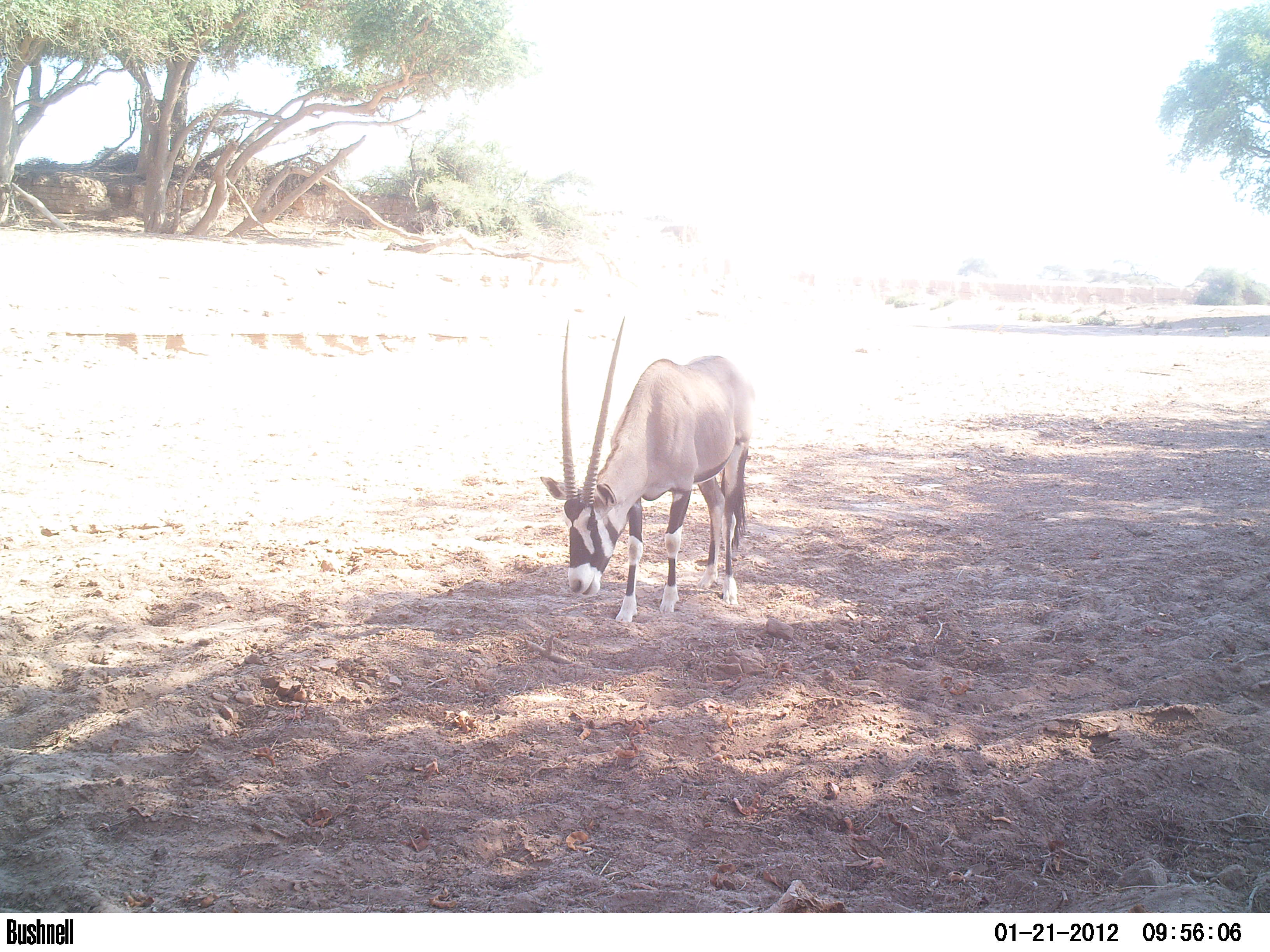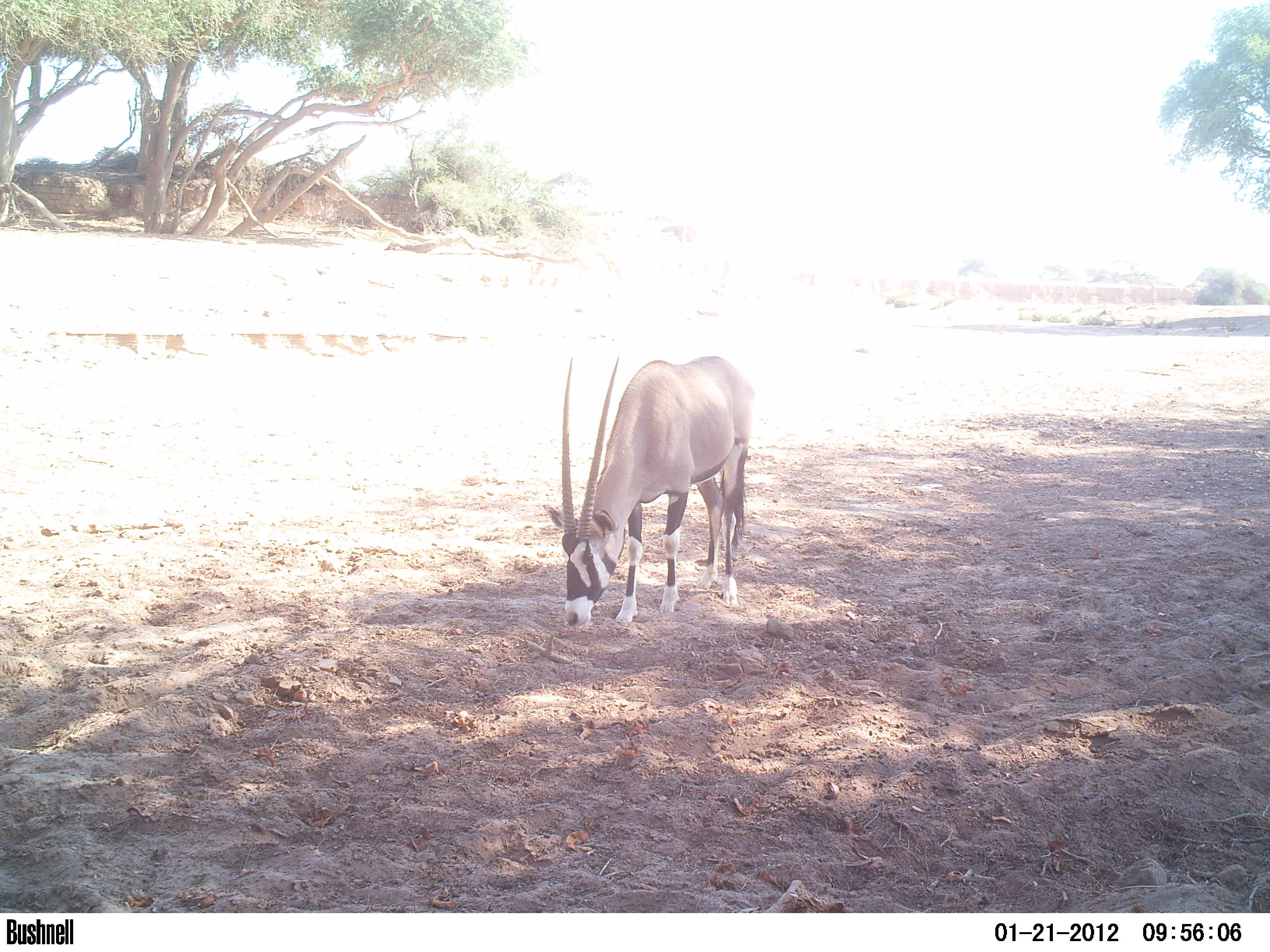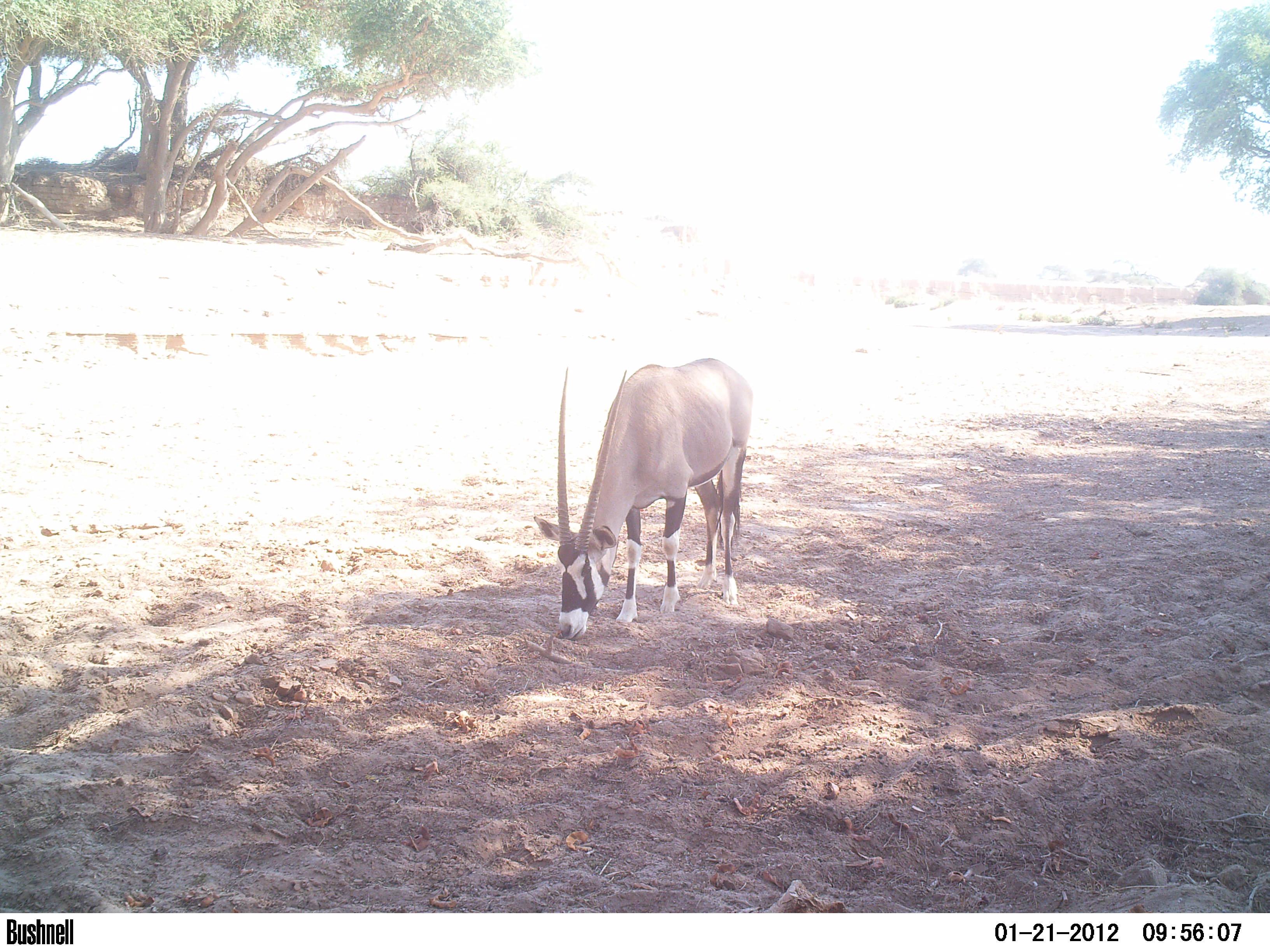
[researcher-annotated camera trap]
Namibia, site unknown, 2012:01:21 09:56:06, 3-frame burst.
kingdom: Animalia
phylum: Chordata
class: Mammalia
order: Artiodactyla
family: Bovidae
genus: Oryx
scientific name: Oryx gazella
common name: gemsbok